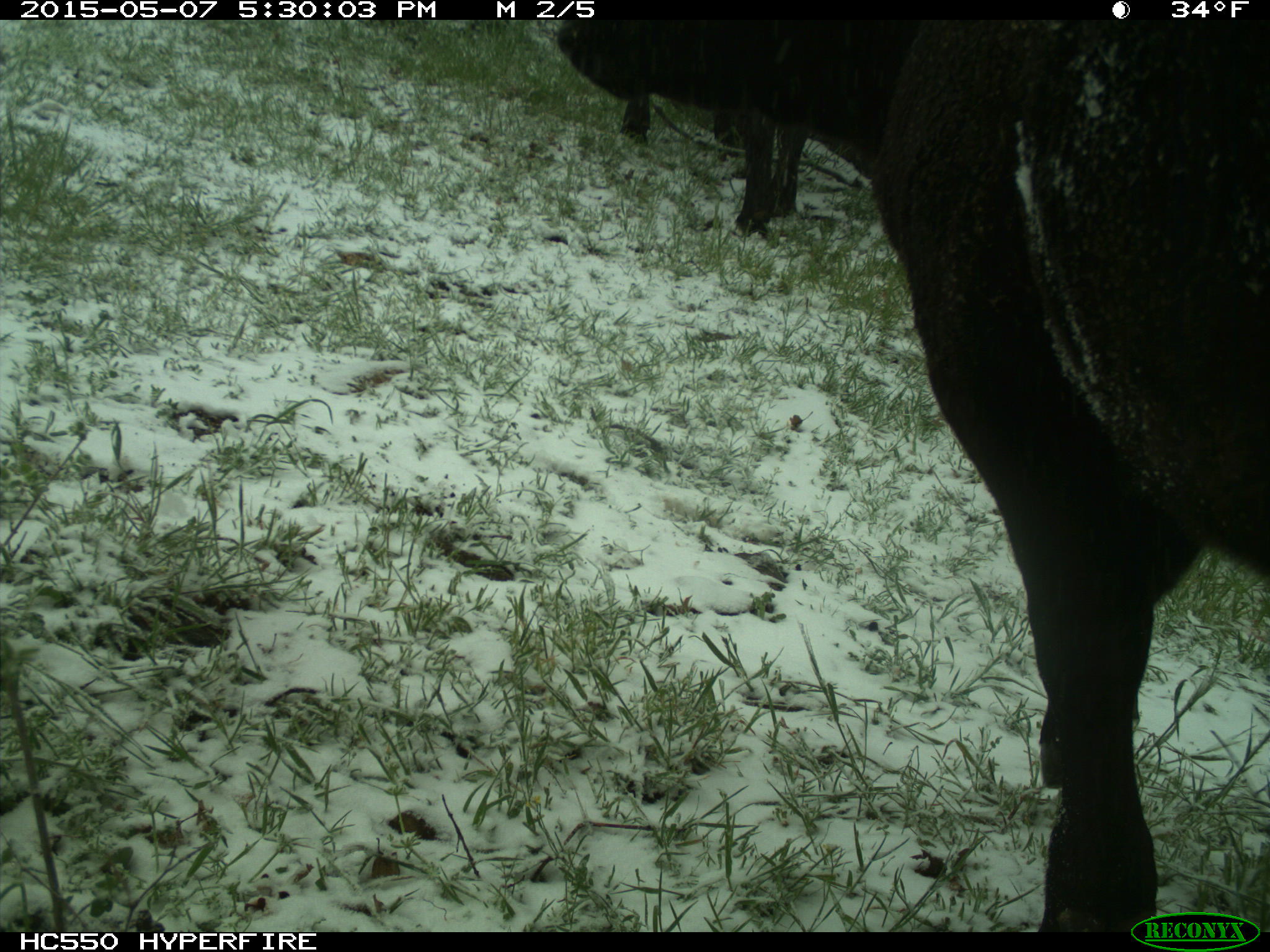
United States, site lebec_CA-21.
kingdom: Animalia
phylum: Chordata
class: Mammalia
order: Artiodactyla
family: Bovidae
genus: Bos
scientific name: Bos taurus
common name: domestic cow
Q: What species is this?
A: Bos taurus (domestic cow).